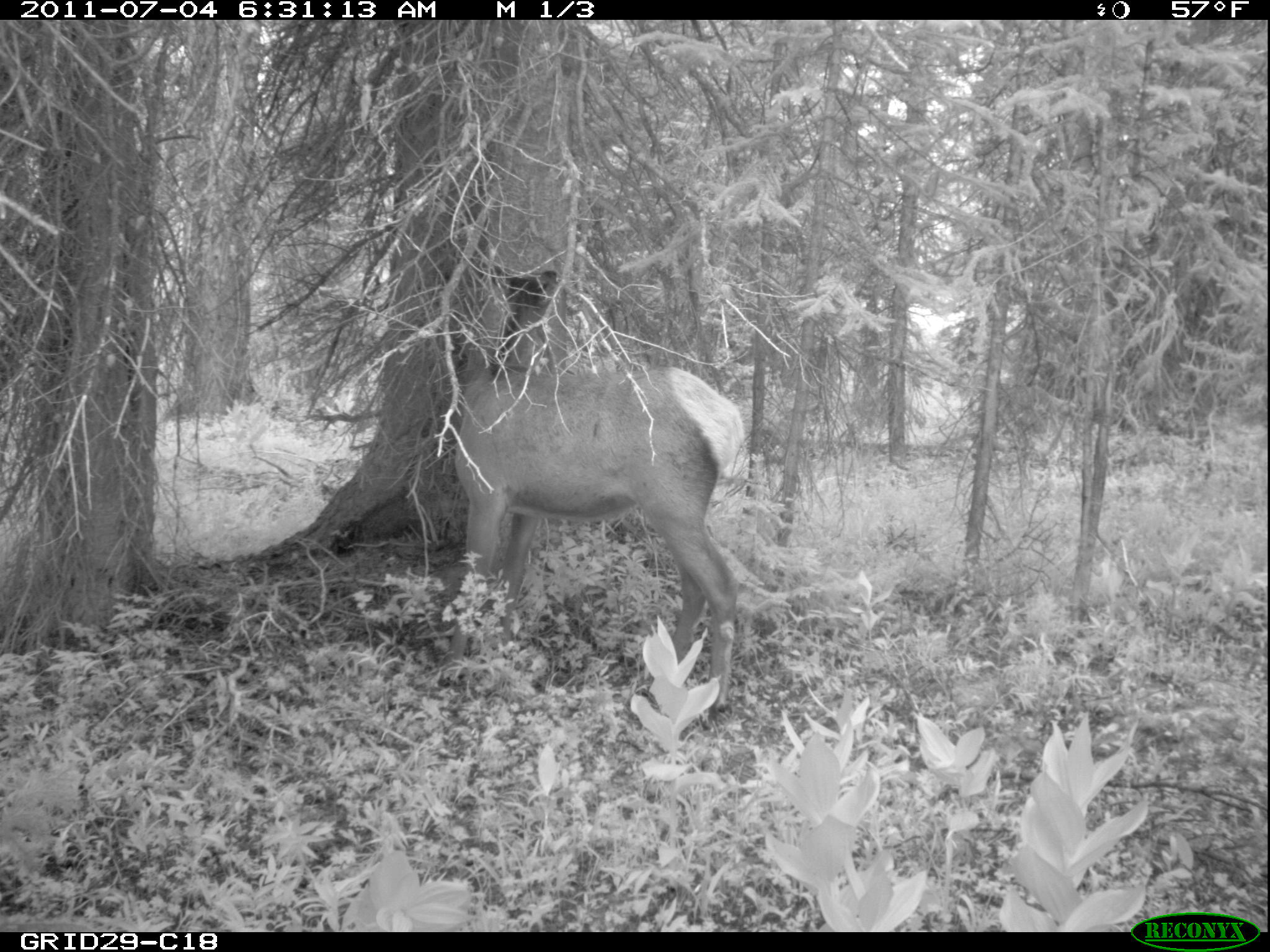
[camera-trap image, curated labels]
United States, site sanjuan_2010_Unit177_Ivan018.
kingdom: Animalia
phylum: Chordata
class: Mammalia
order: Artiodactyla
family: Cervidae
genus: Cervus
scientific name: Cervus elaphus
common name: red deer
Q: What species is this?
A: Cervus elaphus (red deer).